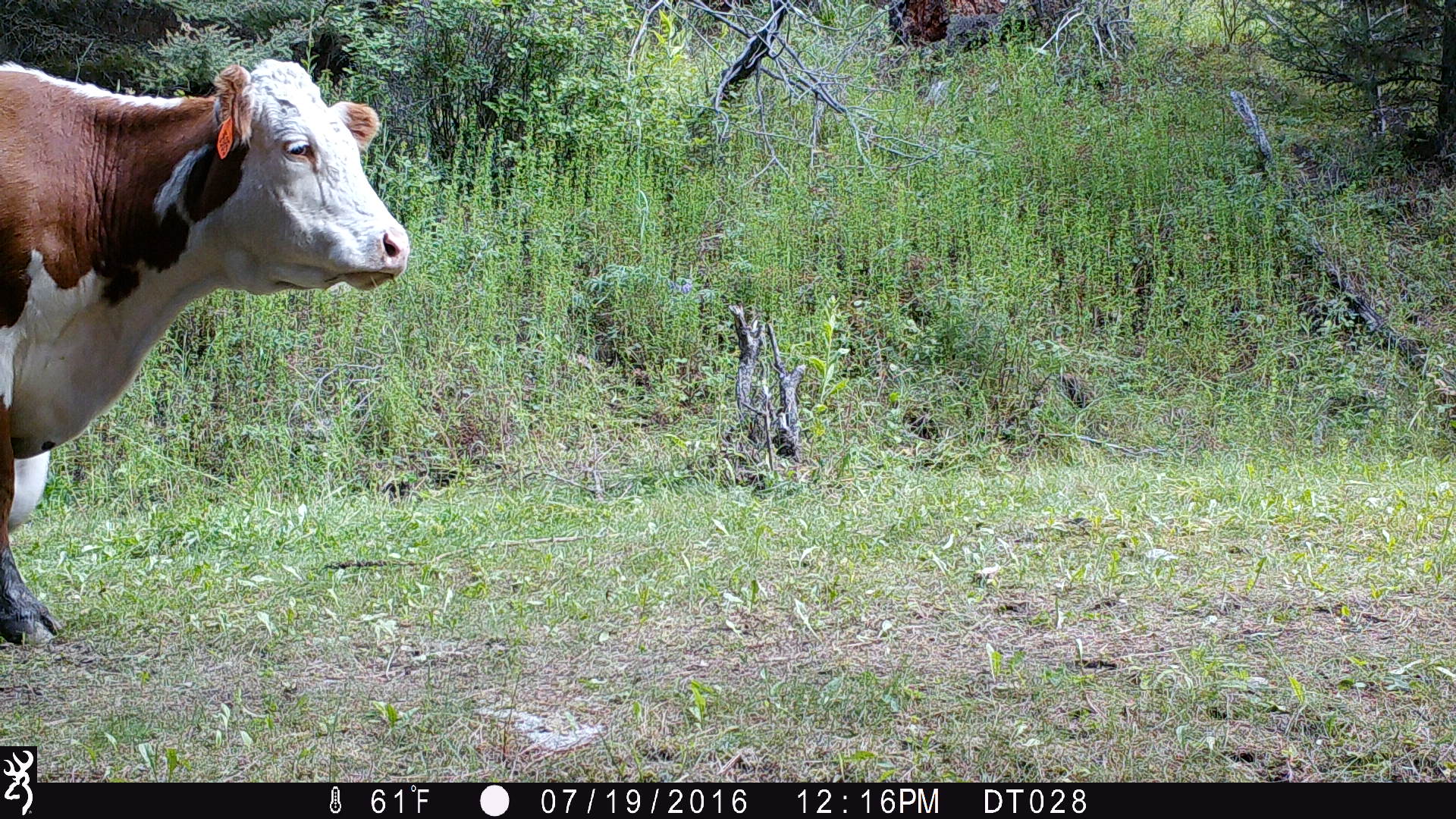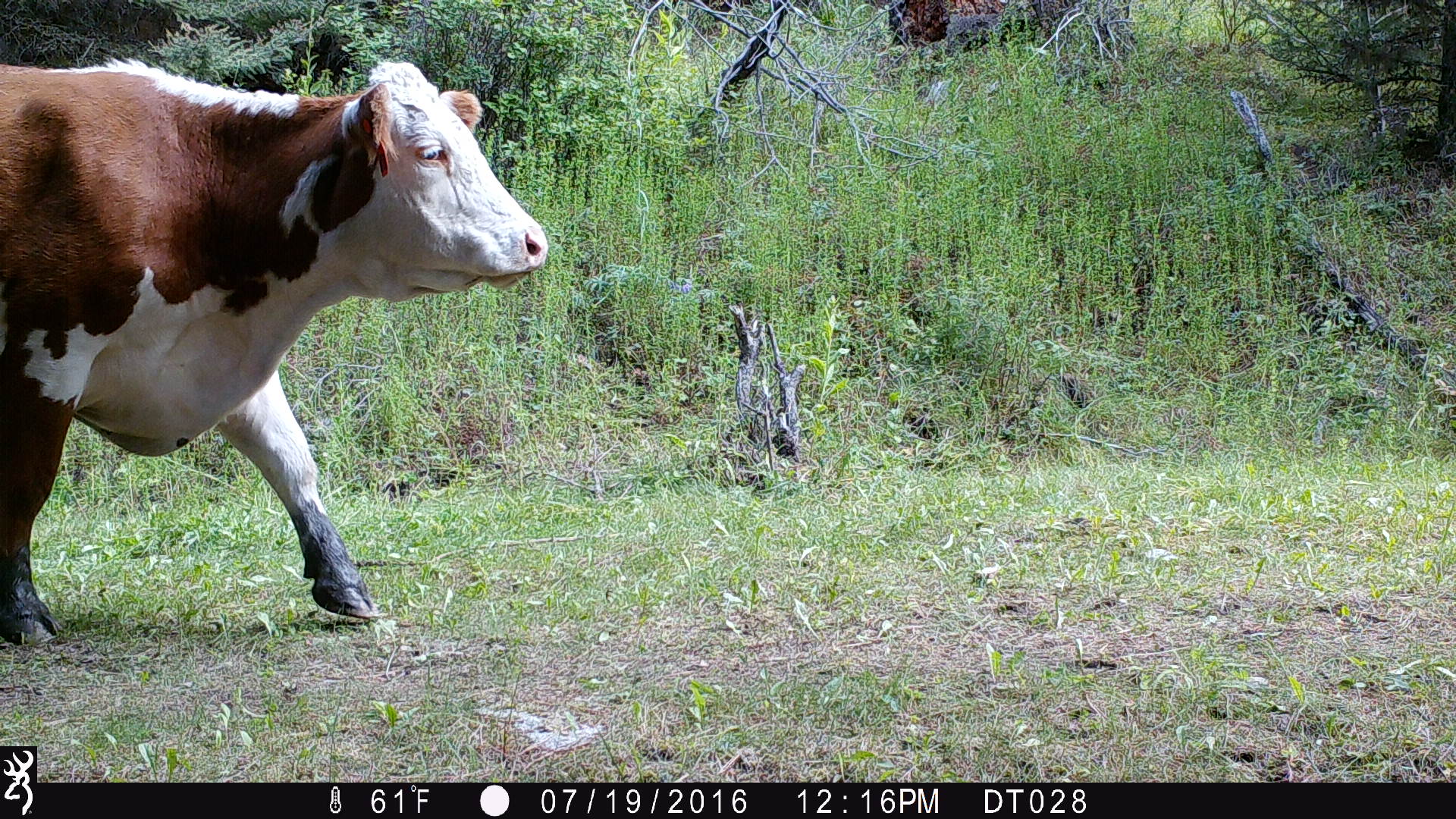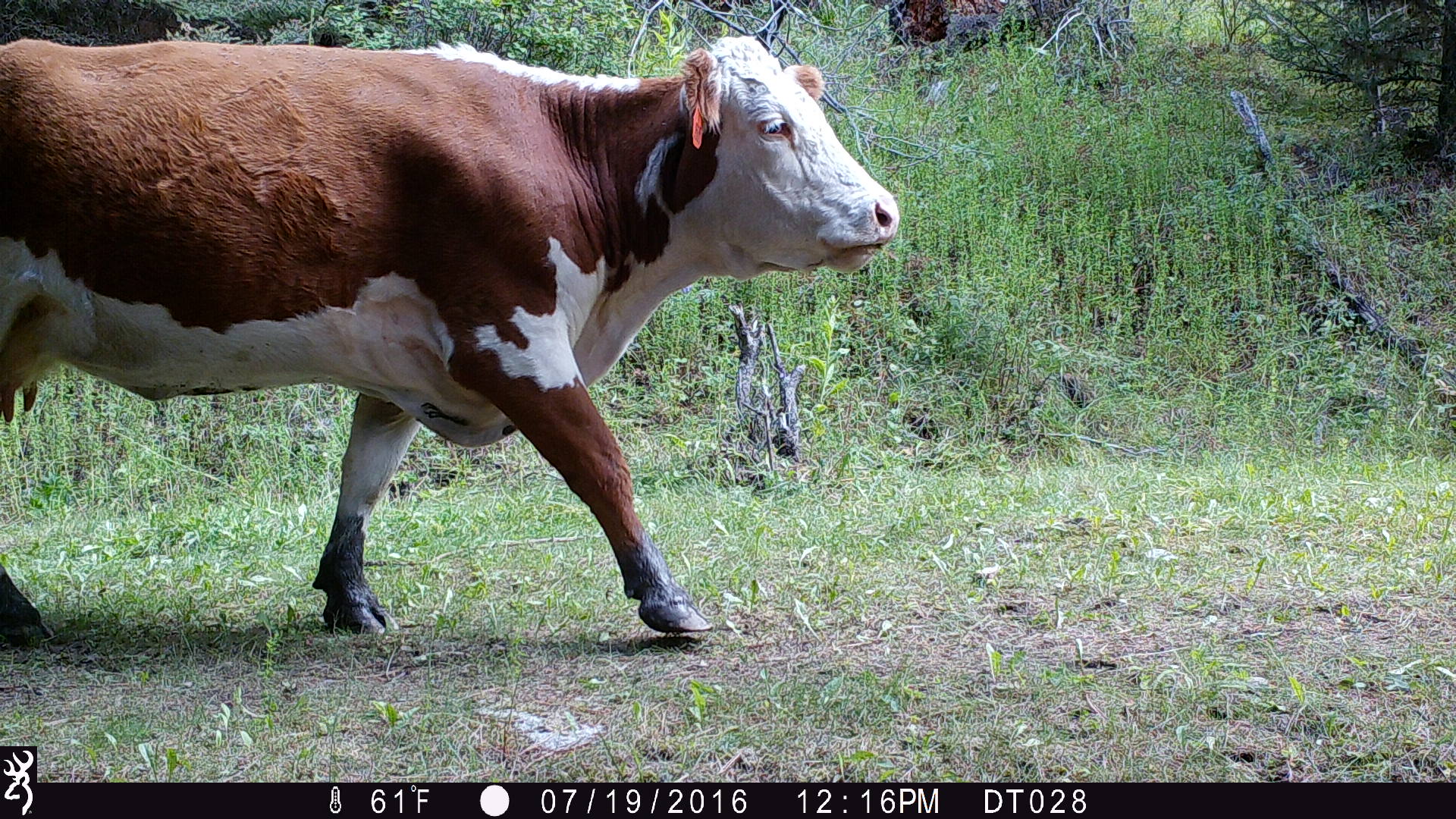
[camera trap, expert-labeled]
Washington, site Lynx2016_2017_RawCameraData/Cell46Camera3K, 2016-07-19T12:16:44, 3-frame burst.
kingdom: Animalia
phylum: Chordata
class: Mammalia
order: Artiodactyla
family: Bovidae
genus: Bos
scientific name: Bos taurus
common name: domestic cattle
Domestic cattle (Bos taurus). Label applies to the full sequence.